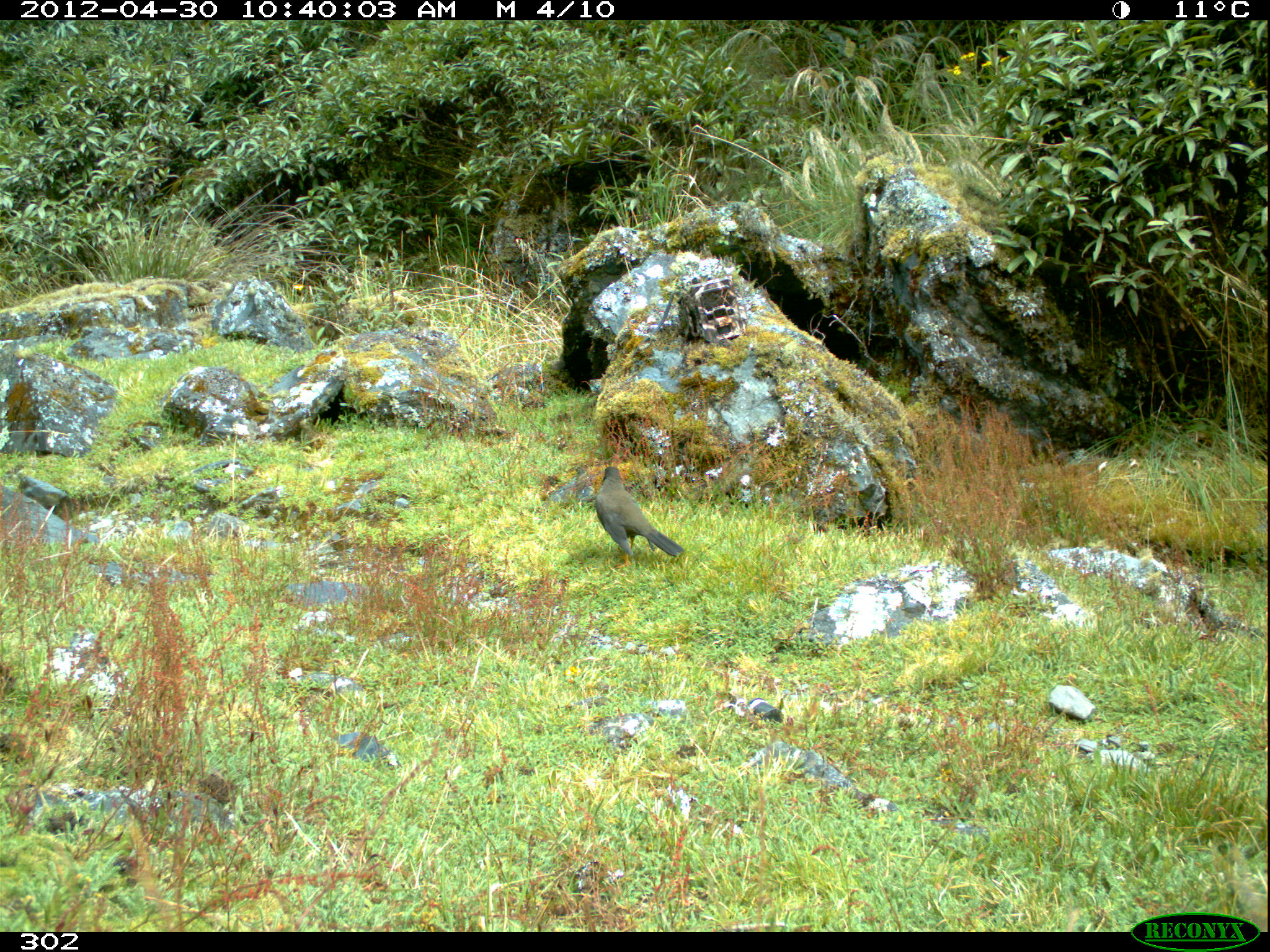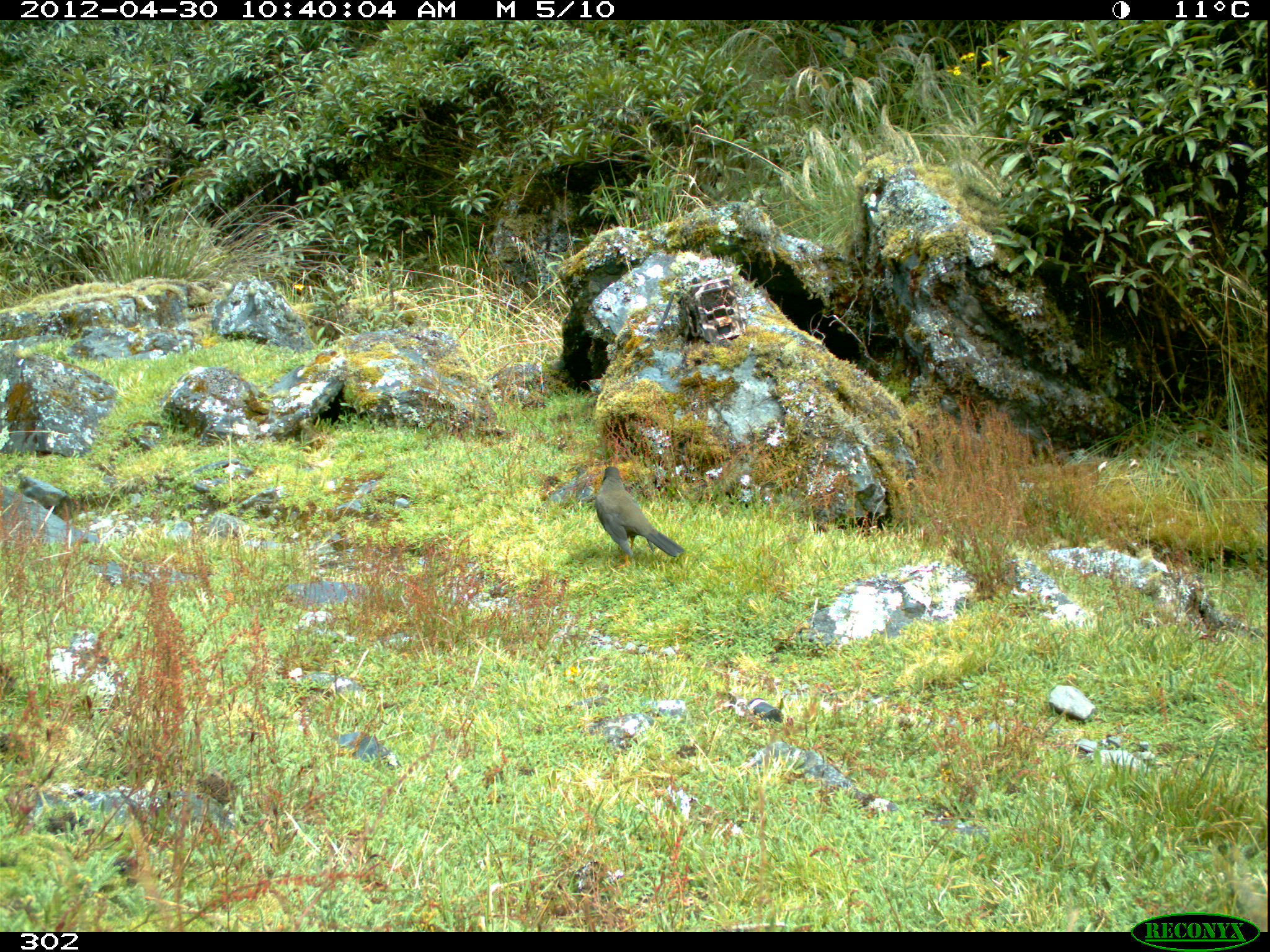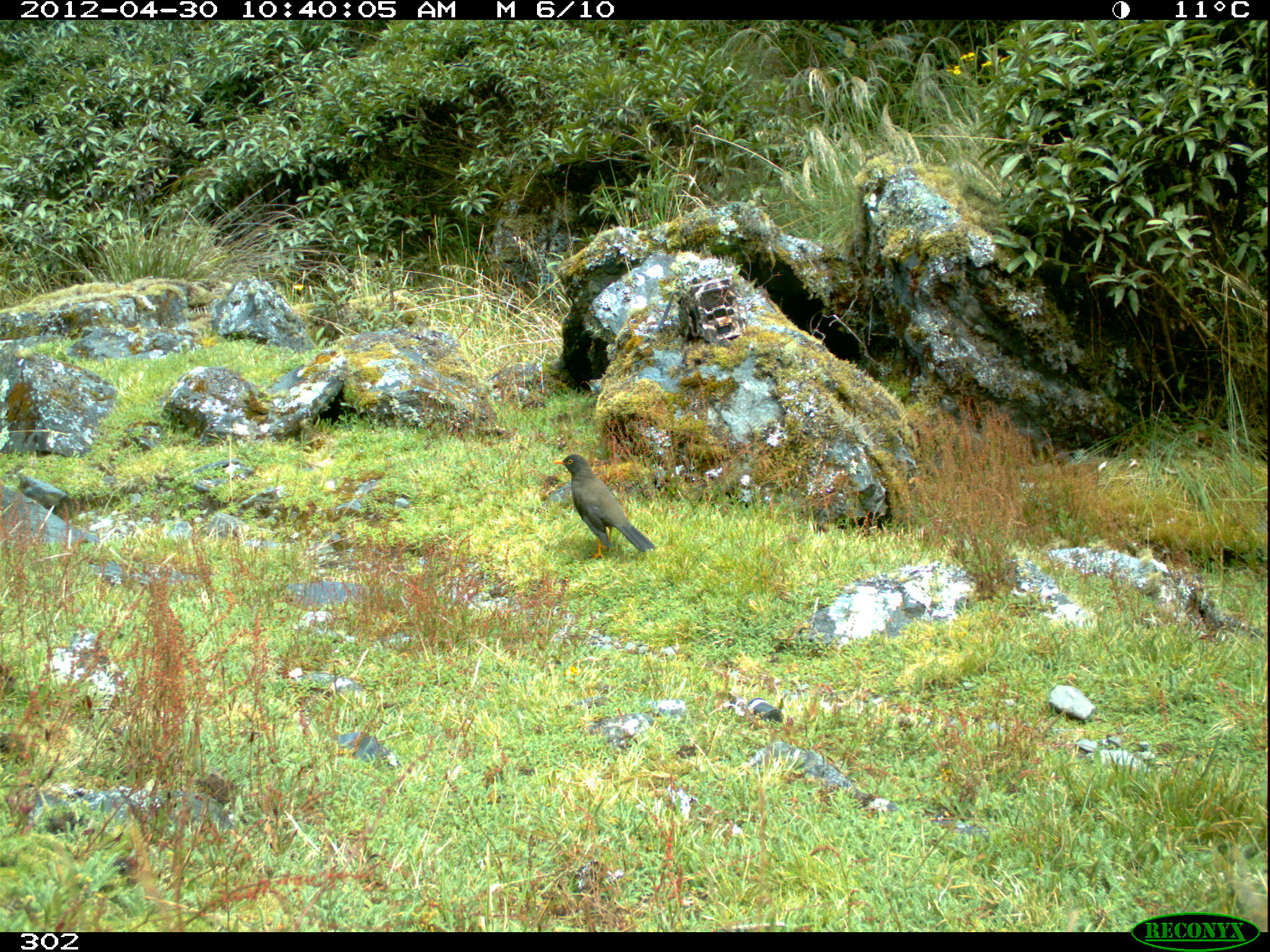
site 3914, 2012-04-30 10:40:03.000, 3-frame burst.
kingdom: Animalia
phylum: Chordata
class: Aves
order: Passeriformes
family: Turdidae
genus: Turdus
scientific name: Turdus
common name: true thrushes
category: turdus sp